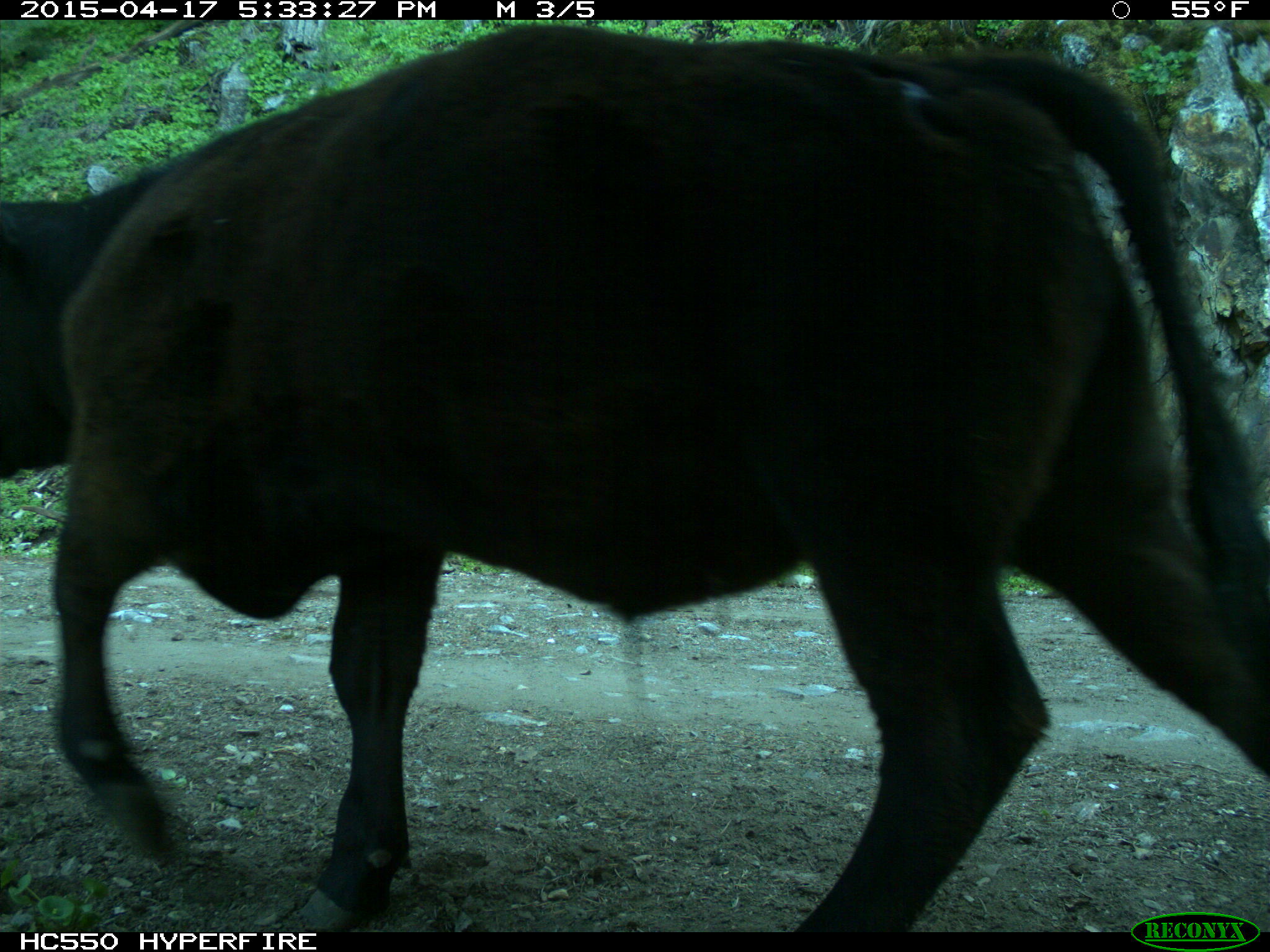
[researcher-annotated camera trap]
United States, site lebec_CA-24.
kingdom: Animalia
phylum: Chordata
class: Mammalia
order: Artiodactyla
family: Bovidae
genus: Bos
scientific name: Bos taurus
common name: domestic cow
Bos taurus (domestic cow).